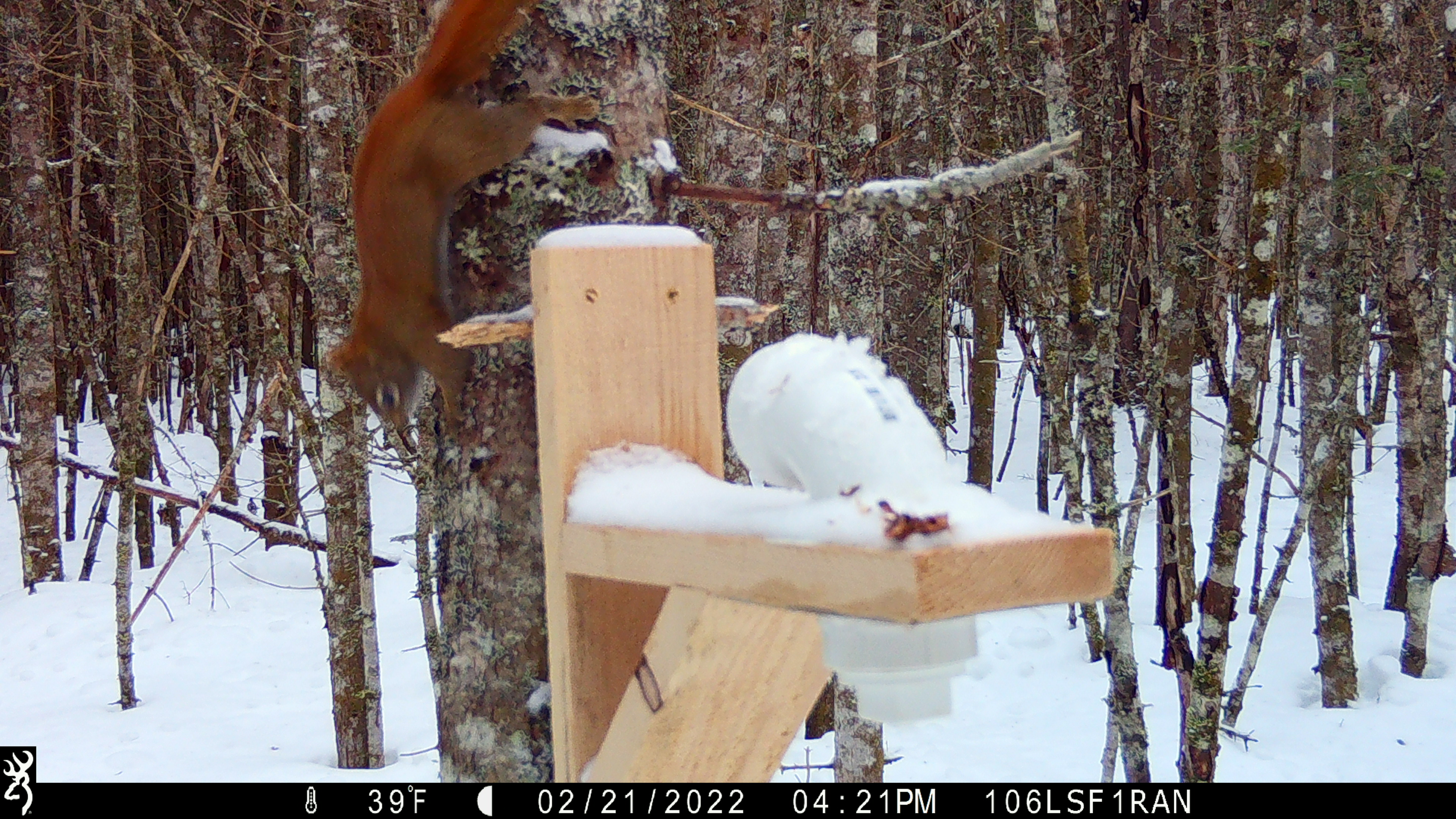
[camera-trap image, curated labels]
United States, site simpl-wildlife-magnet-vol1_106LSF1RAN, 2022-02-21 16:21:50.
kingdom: Animalia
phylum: Chordata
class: Mammalia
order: Rodentia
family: Sciuridae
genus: Tamiasciurus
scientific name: Tamiasciurus hudsonicus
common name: red squirrel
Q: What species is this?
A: Red squirrel (Tamiasciurus hudsonicus).